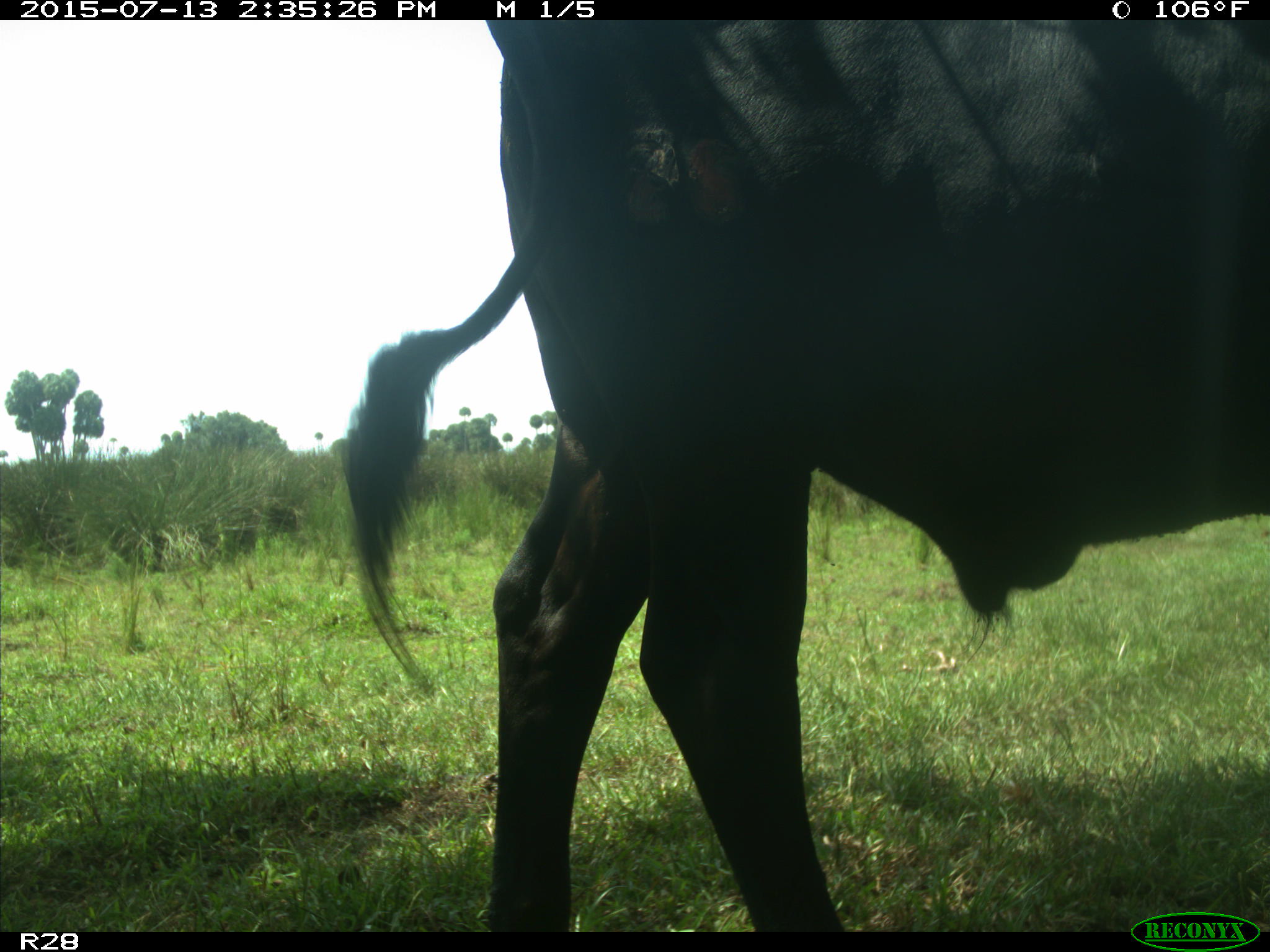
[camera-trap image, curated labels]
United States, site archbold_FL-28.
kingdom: Animalia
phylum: Chordata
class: Mammalia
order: Artiodactyla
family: Bovidae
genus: Bos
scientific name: Bos taurus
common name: domestic cow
Bos taurus (domestic cow).